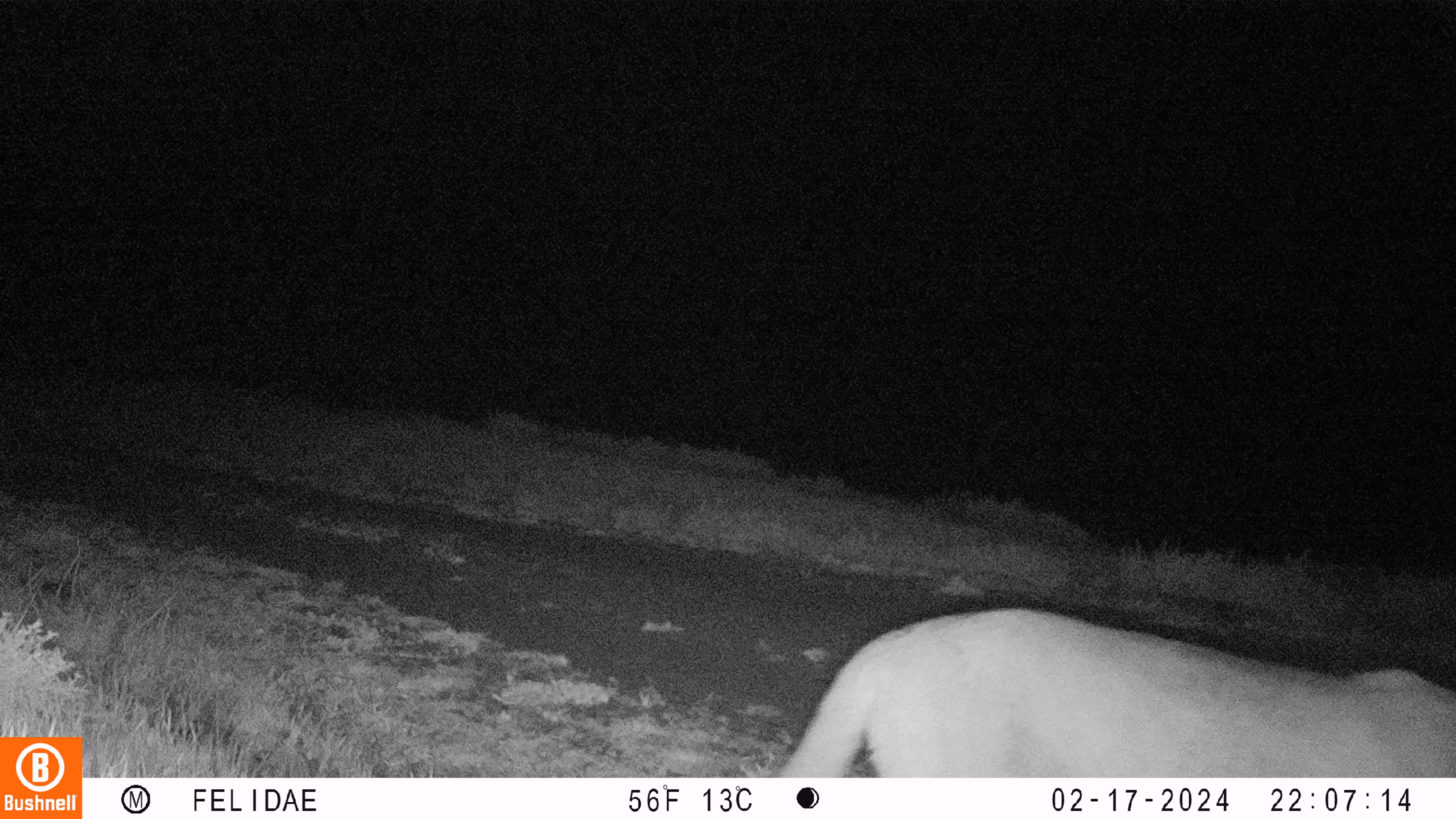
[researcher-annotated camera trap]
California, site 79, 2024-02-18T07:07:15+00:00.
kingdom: Animalia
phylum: Chordata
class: Mammalia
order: Carnivora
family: Felidae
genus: Puma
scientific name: Puma concolor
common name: puma